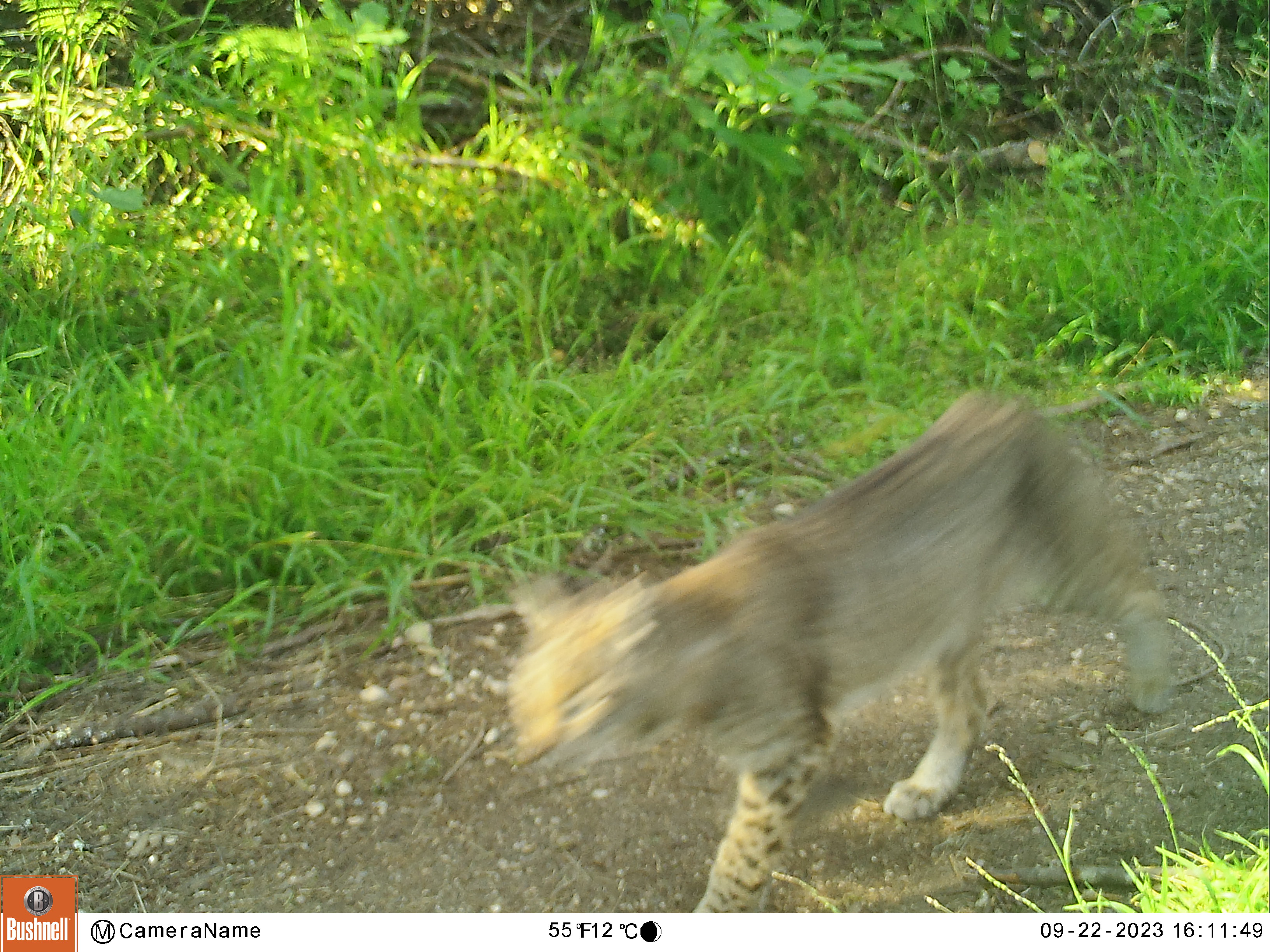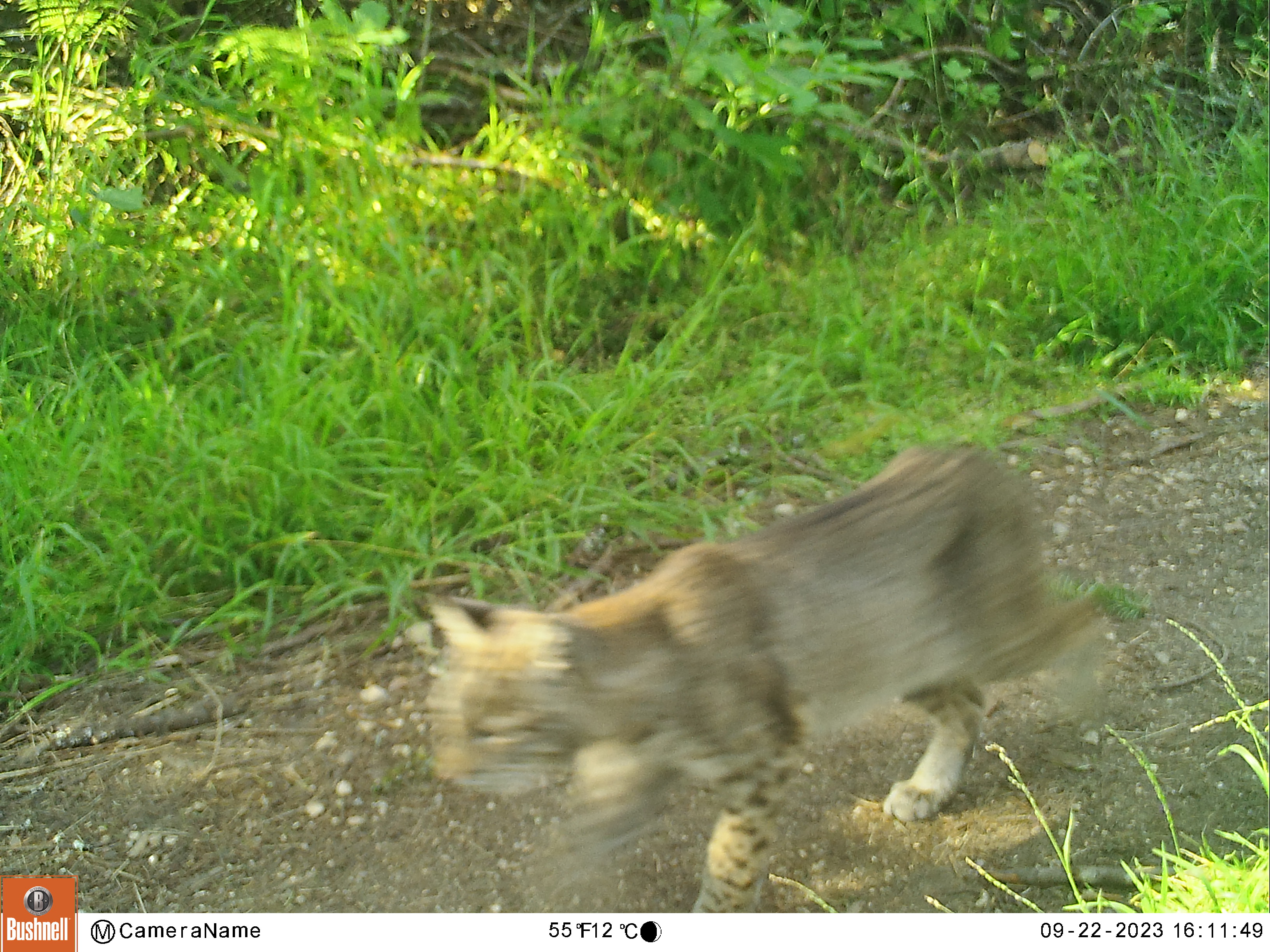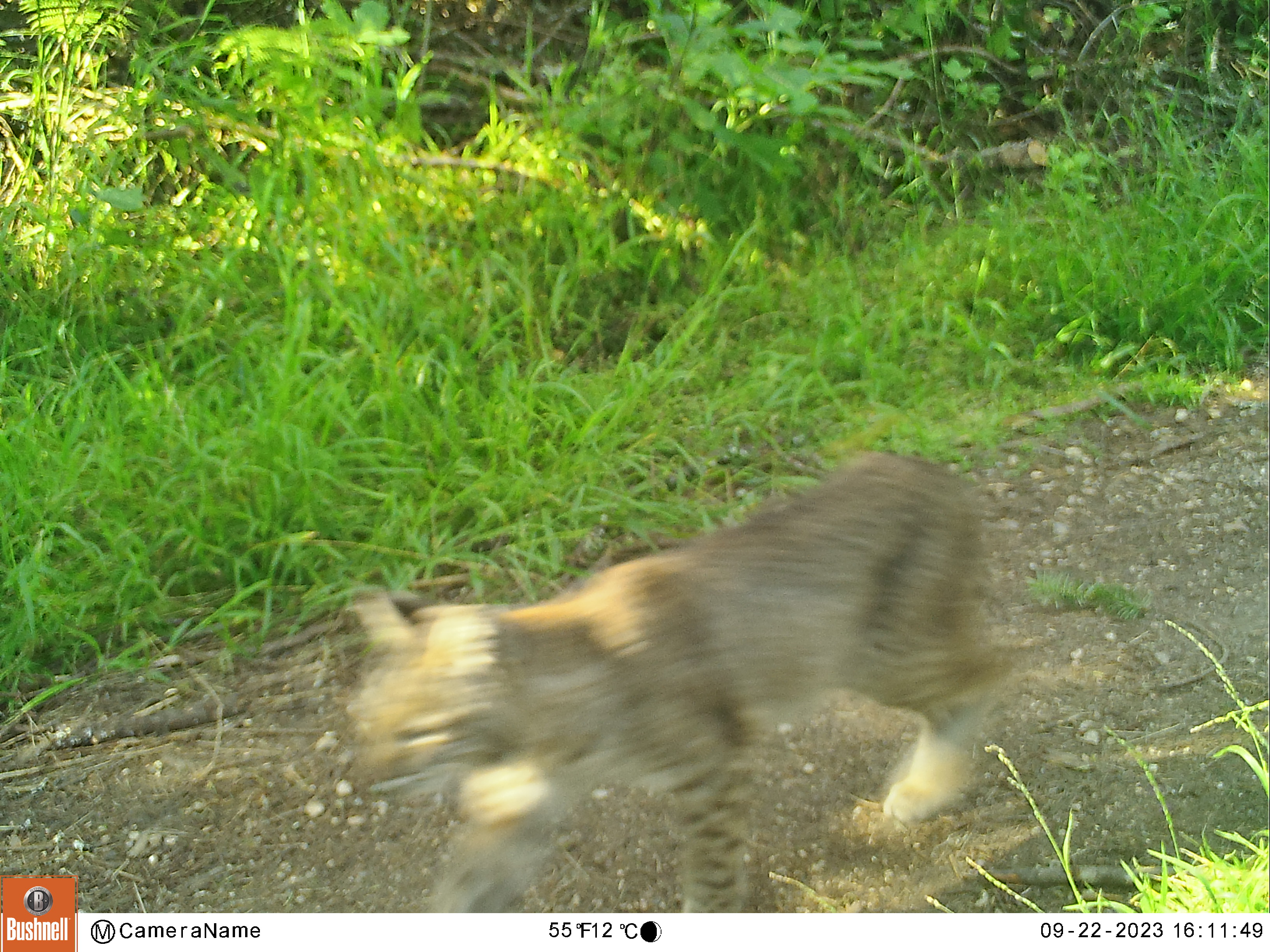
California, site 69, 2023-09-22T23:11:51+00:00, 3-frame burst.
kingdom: Animalia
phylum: Chordata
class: Mammalia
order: Carnivora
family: Felidae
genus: Lynx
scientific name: Lynx rufus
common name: bobcat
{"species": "bobcat (Lynx rufus)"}